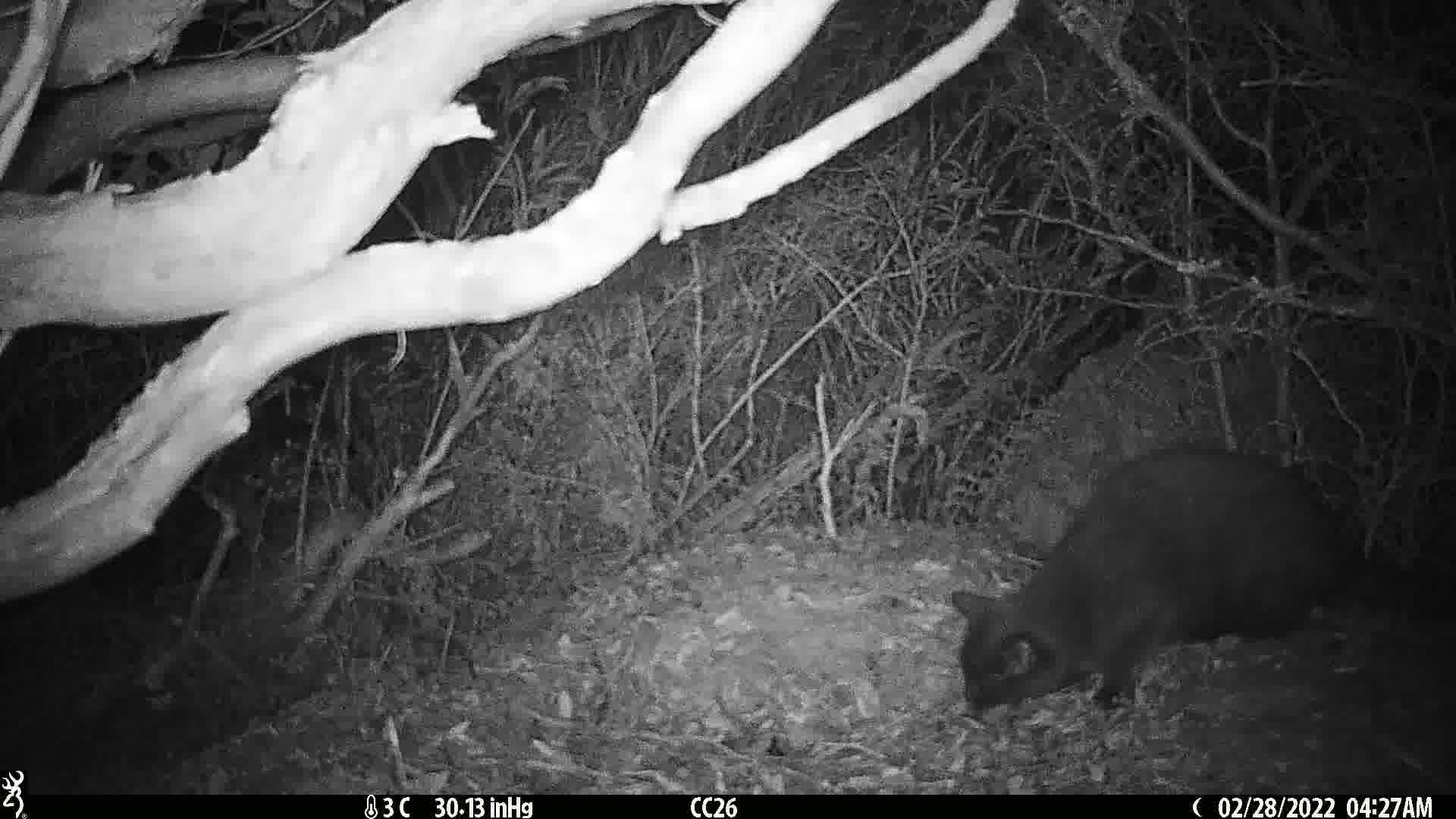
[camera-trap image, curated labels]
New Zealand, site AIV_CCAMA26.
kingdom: Animalia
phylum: Chordata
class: Mammalia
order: Carnivora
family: Felidae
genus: Felis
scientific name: Felis catus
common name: domestic cat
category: cat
Cat (domestic cat) (Felis catus).